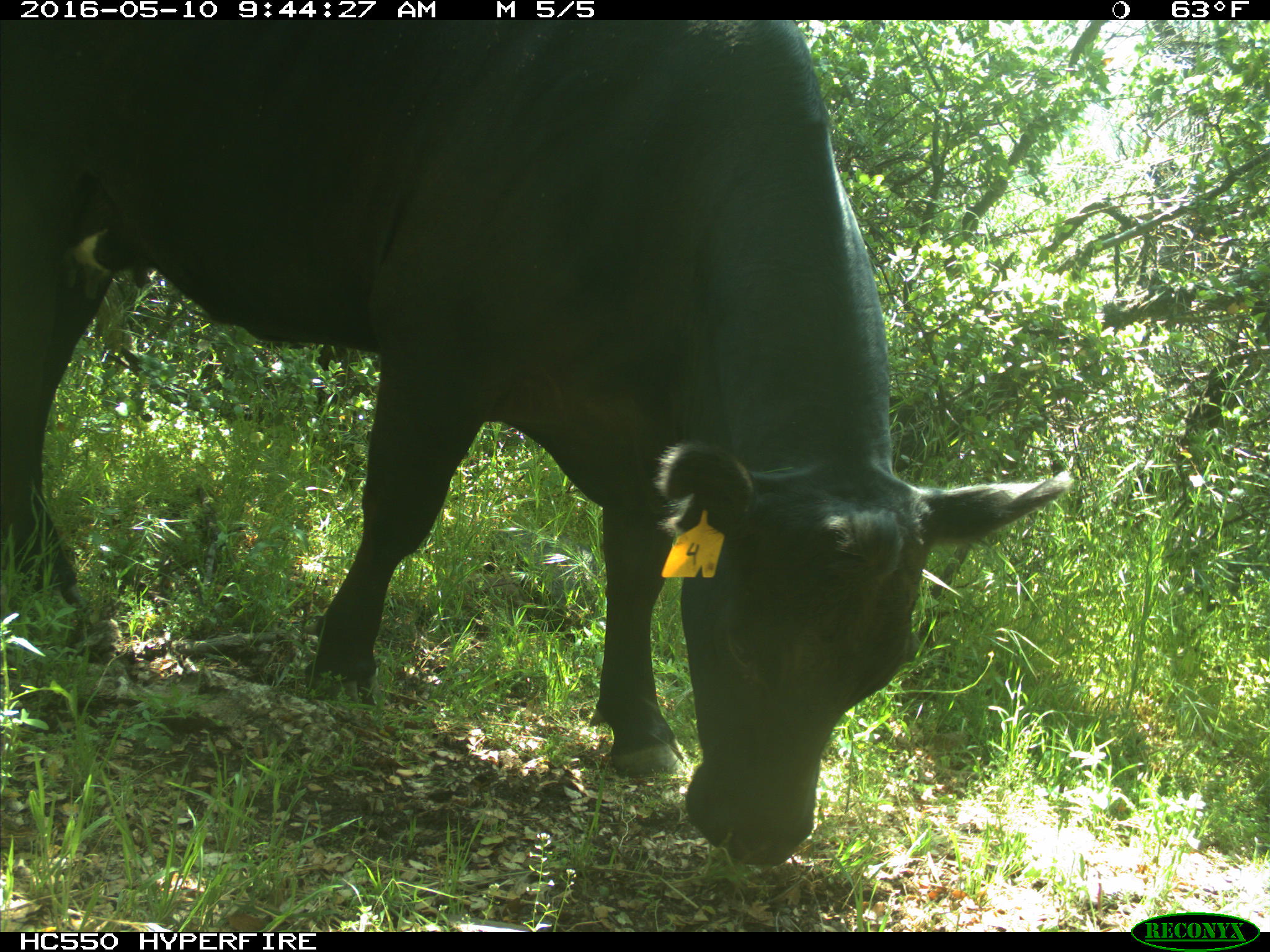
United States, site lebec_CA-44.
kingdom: Animalia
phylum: Chordata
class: Mammalia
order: Artiodactyla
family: Bovidae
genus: Bos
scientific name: Bos taurus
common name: domestic cow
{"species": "Bos taurus (domestic cow)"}